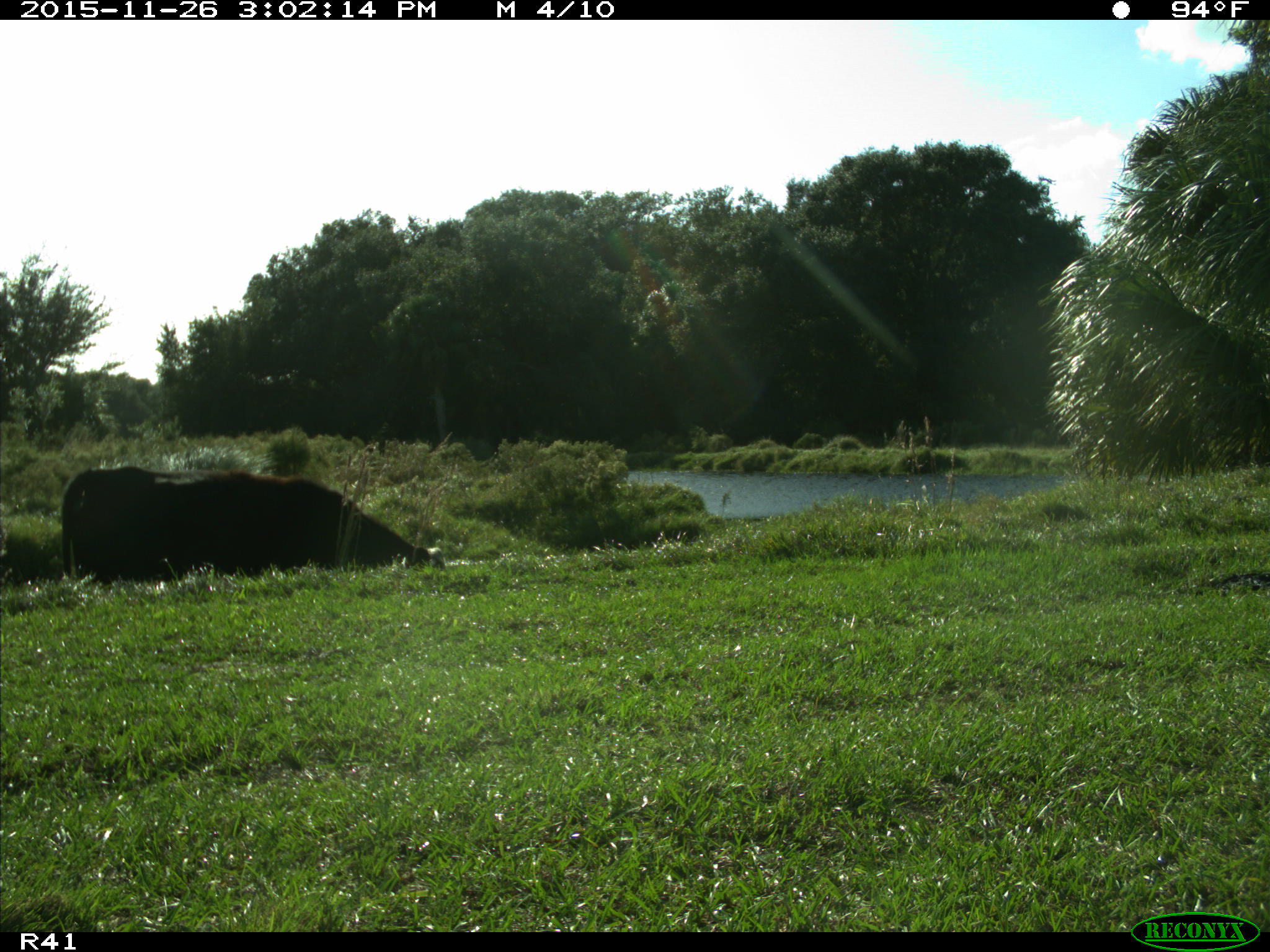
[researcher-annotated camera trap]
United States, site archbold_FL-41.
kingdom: Animalia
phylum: Chordata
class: Mammalia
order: Artiodactyla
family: Bovidae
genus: Bos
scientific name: Bos taurus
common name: domestic cow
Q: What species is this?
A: Bos taurus (domestic cow).